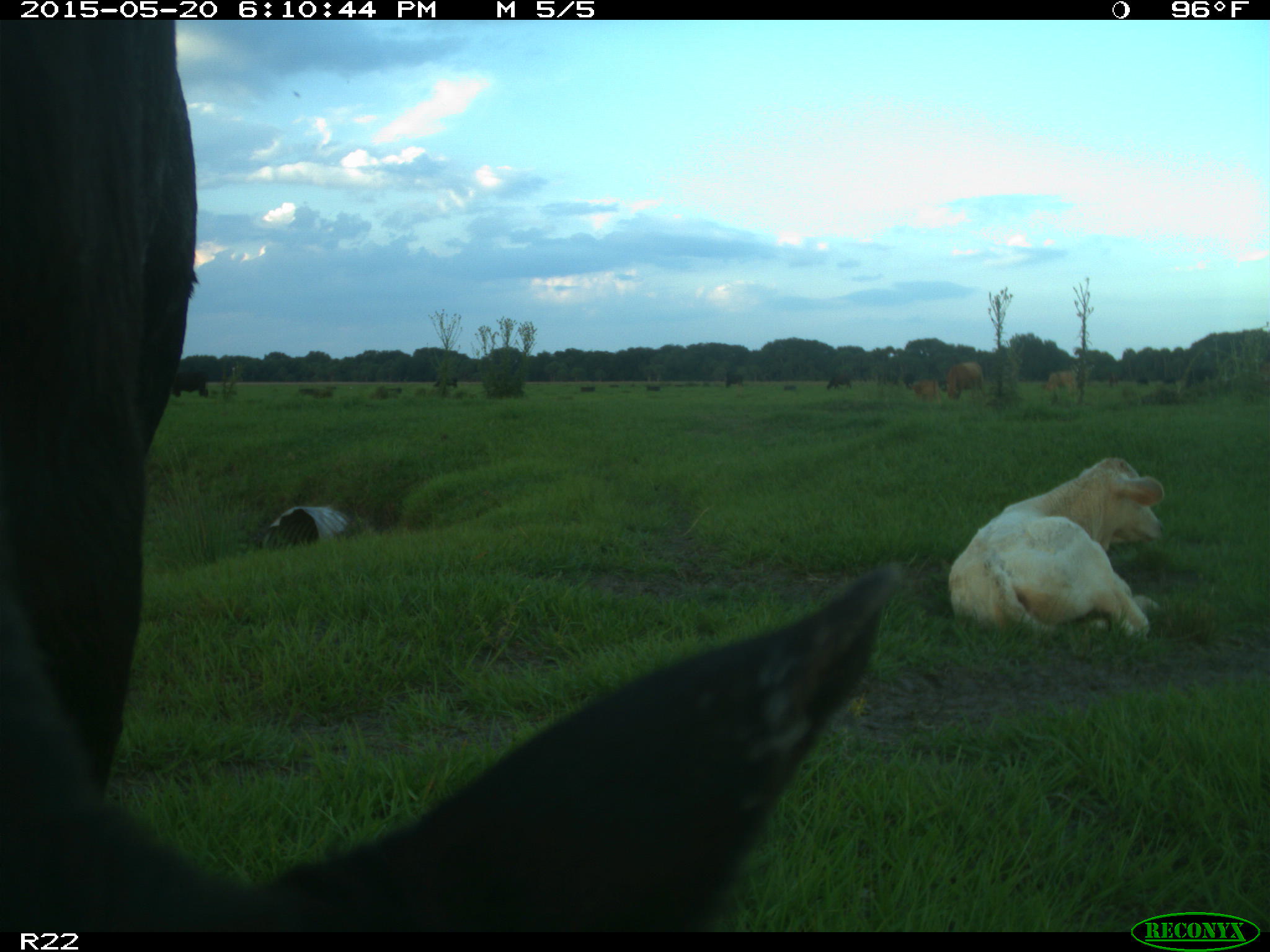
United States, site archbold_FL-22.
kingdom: Animalia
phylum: Chordata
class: Mammalia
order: Artiodactyla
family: Bovidae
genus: Bos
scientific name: Bos taurus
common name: domestic cow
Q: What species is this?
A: Bos taurus (domestic cow).